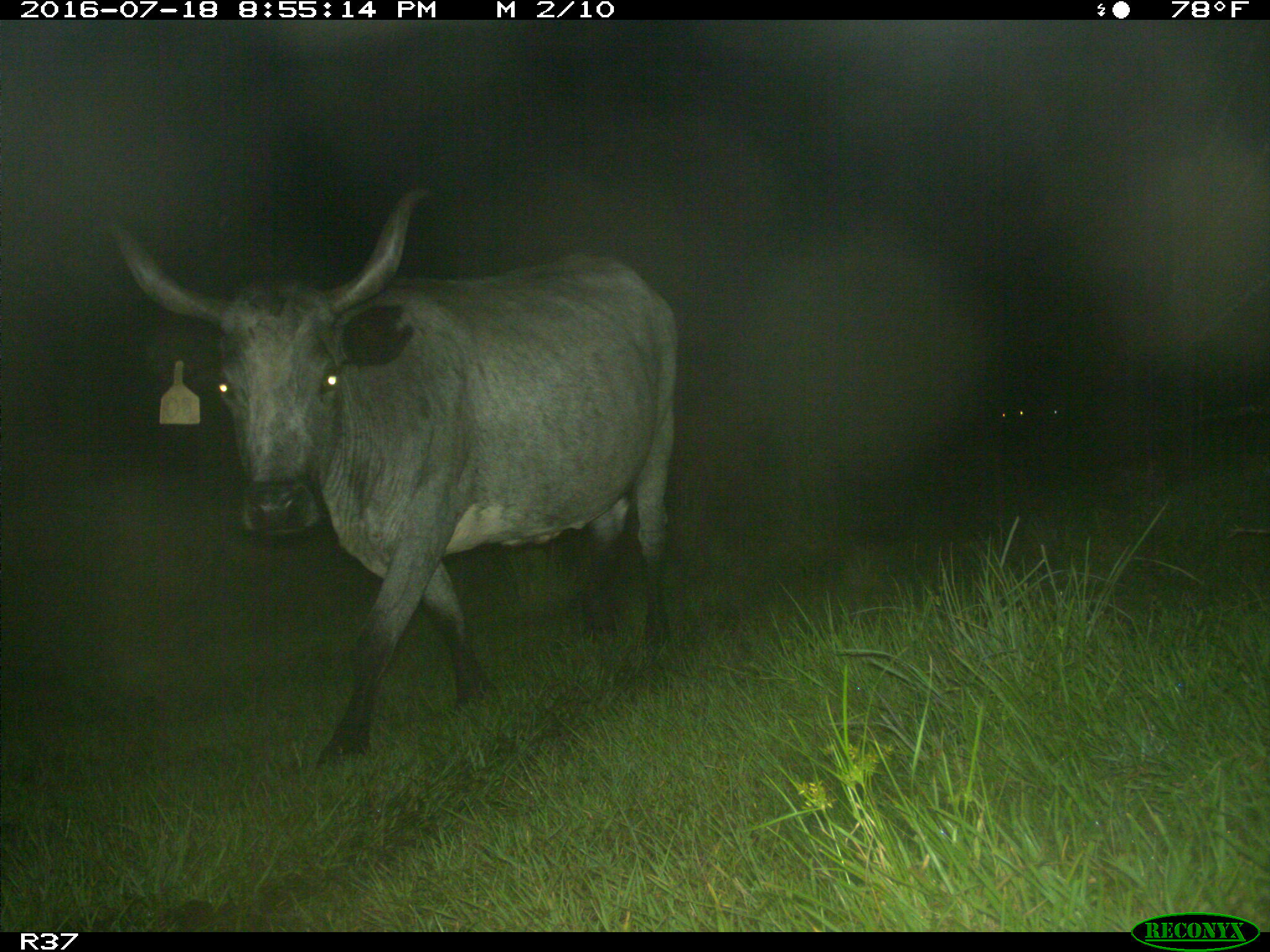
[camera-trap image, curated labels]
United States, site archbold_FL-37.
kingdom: Animalia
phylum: Chordata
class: Mammalia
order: Artiodactyla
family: Bovidae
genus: Bos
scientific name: Bos taurus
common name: domestic cow